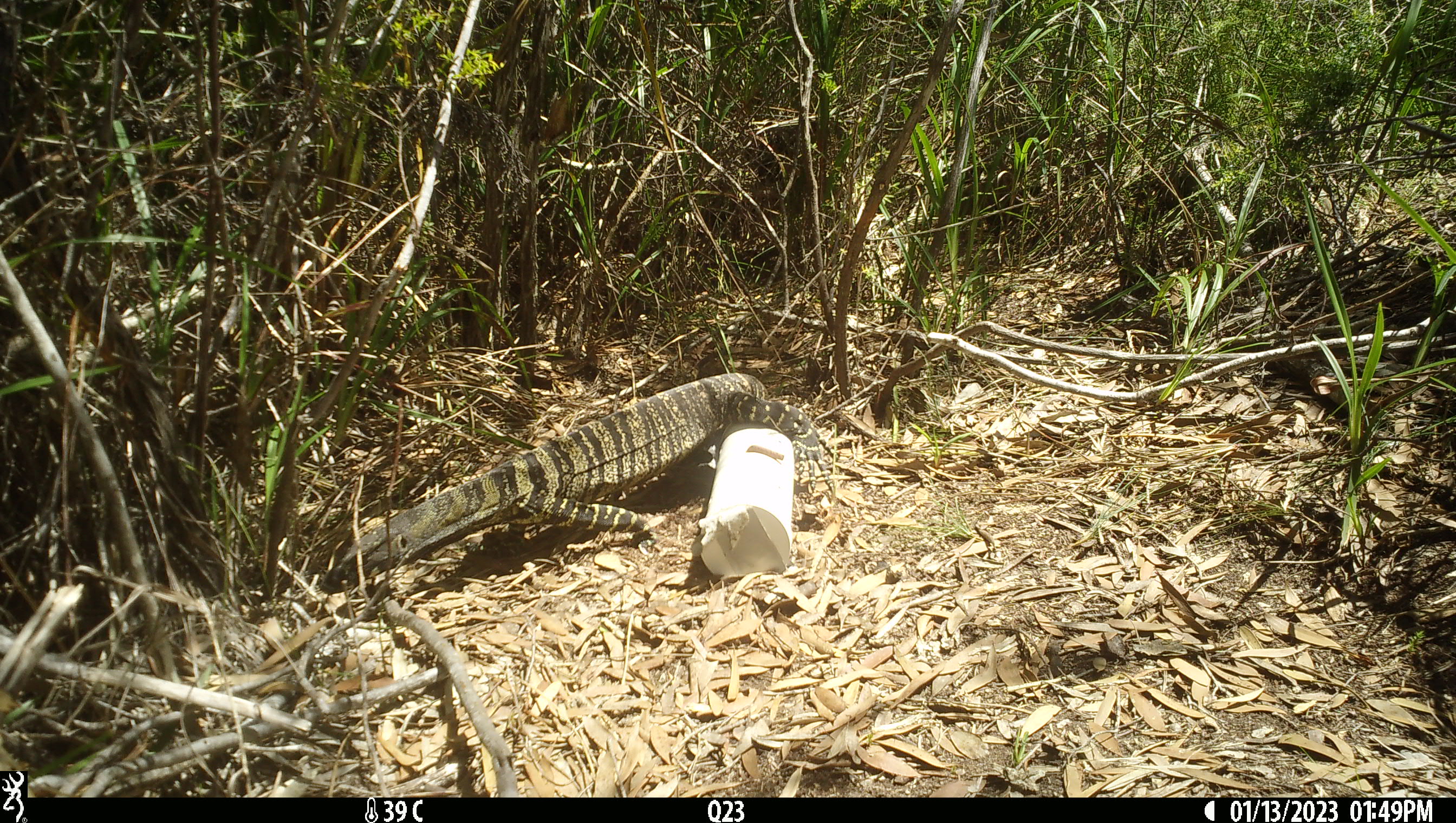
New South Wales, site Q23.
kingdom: Animalia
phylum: Chordata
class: Reptilia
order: Squamata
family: Varanidae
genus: Varanus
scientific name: Varanus varius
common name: lace monitor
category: goanna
Goanna (lace monitor) (Varanus varius).